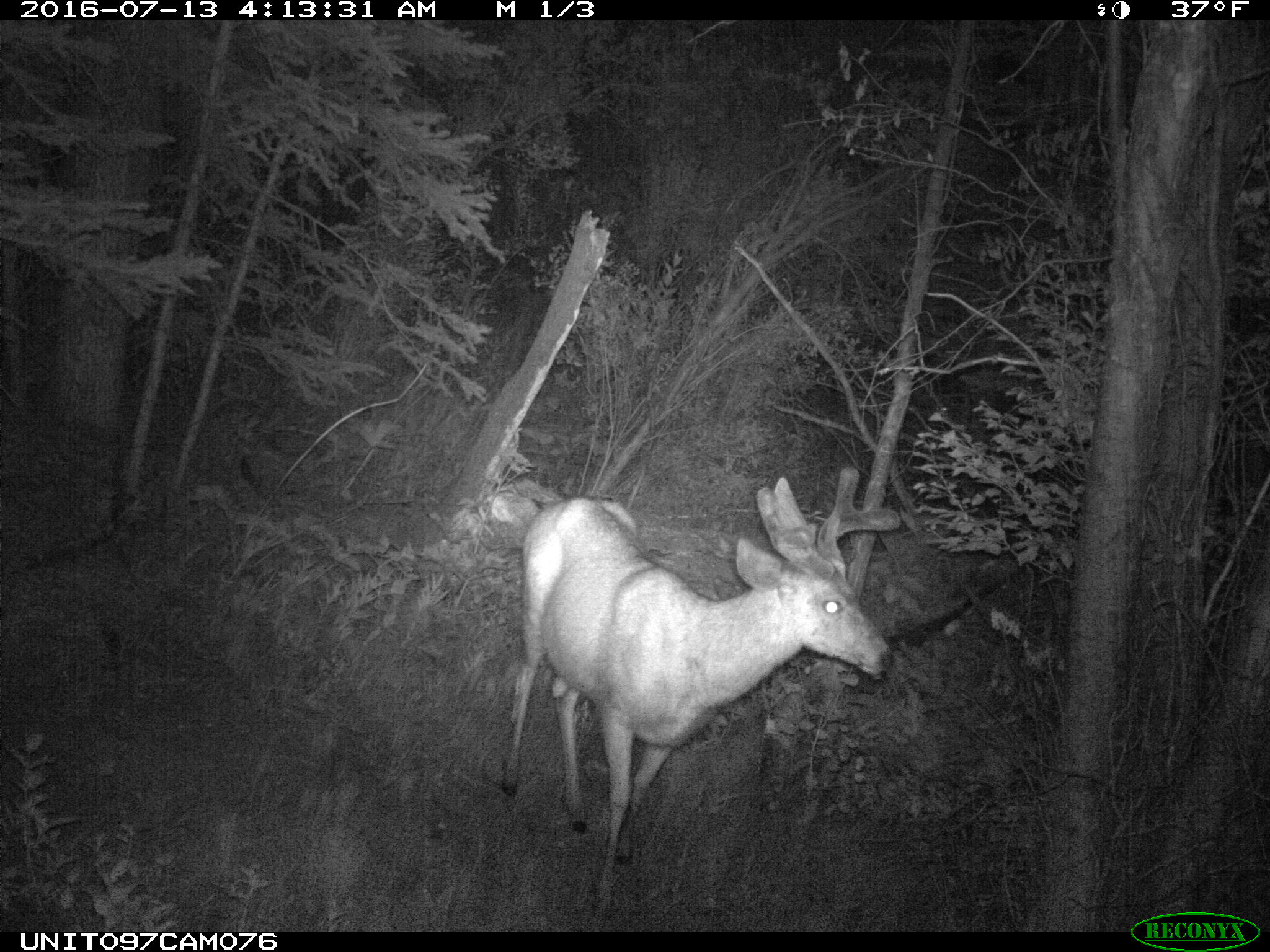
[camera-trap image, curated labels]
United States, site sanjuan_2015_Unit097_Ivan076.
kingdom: Animalia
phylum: Chordata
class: Mammalia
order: Artiodactyla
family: Cervidae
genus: Odocoileus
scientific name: Odocoileus hemionus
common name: mule deer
Odocoileus hemionus (mule deer).